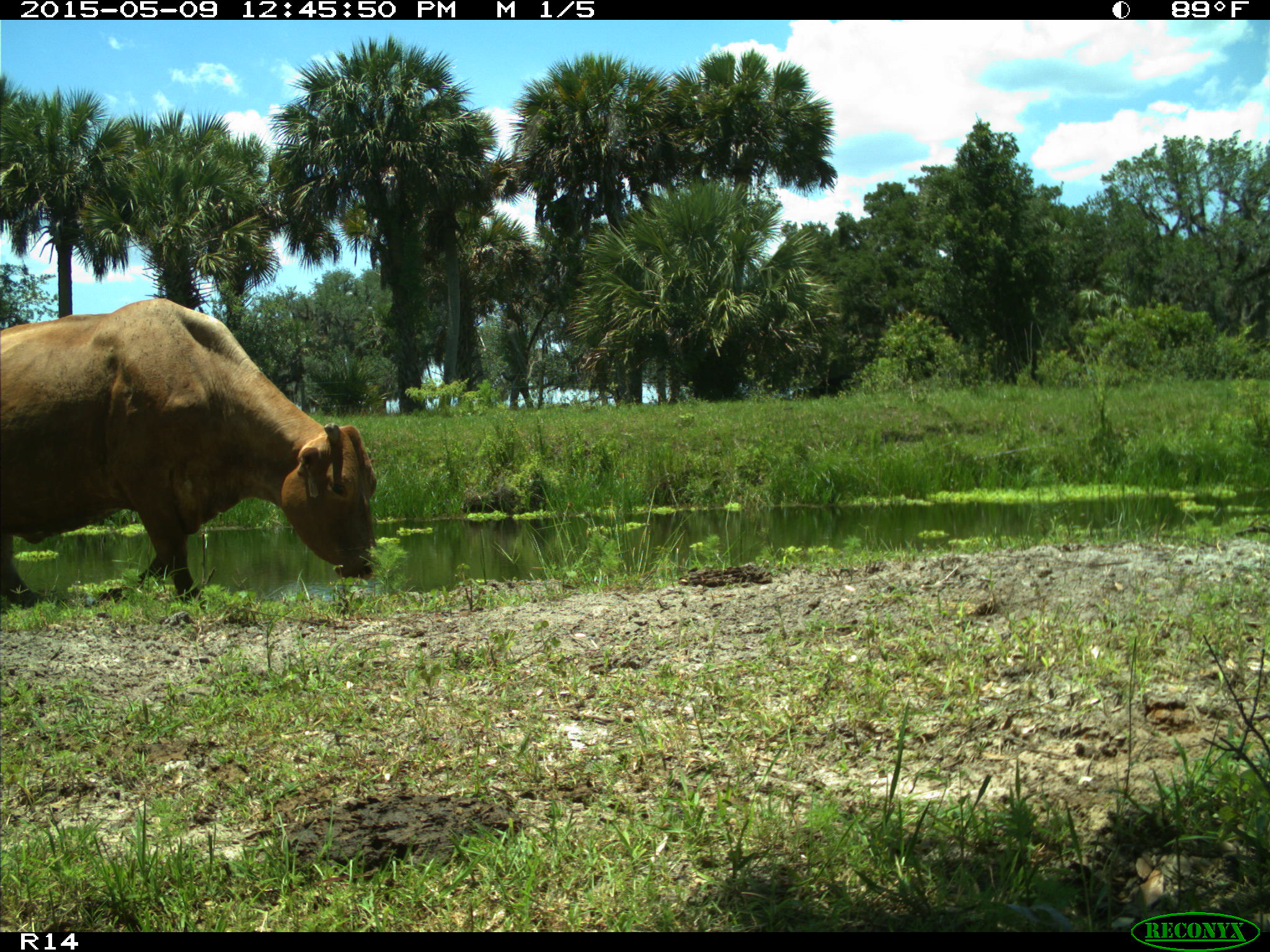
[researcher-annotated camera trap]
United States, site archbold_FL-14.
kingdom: Animalia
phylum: Chordata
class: Mammalia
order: Artiodactyla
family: Bovidae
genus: Bos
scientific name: Bos taurus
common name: domestic cow